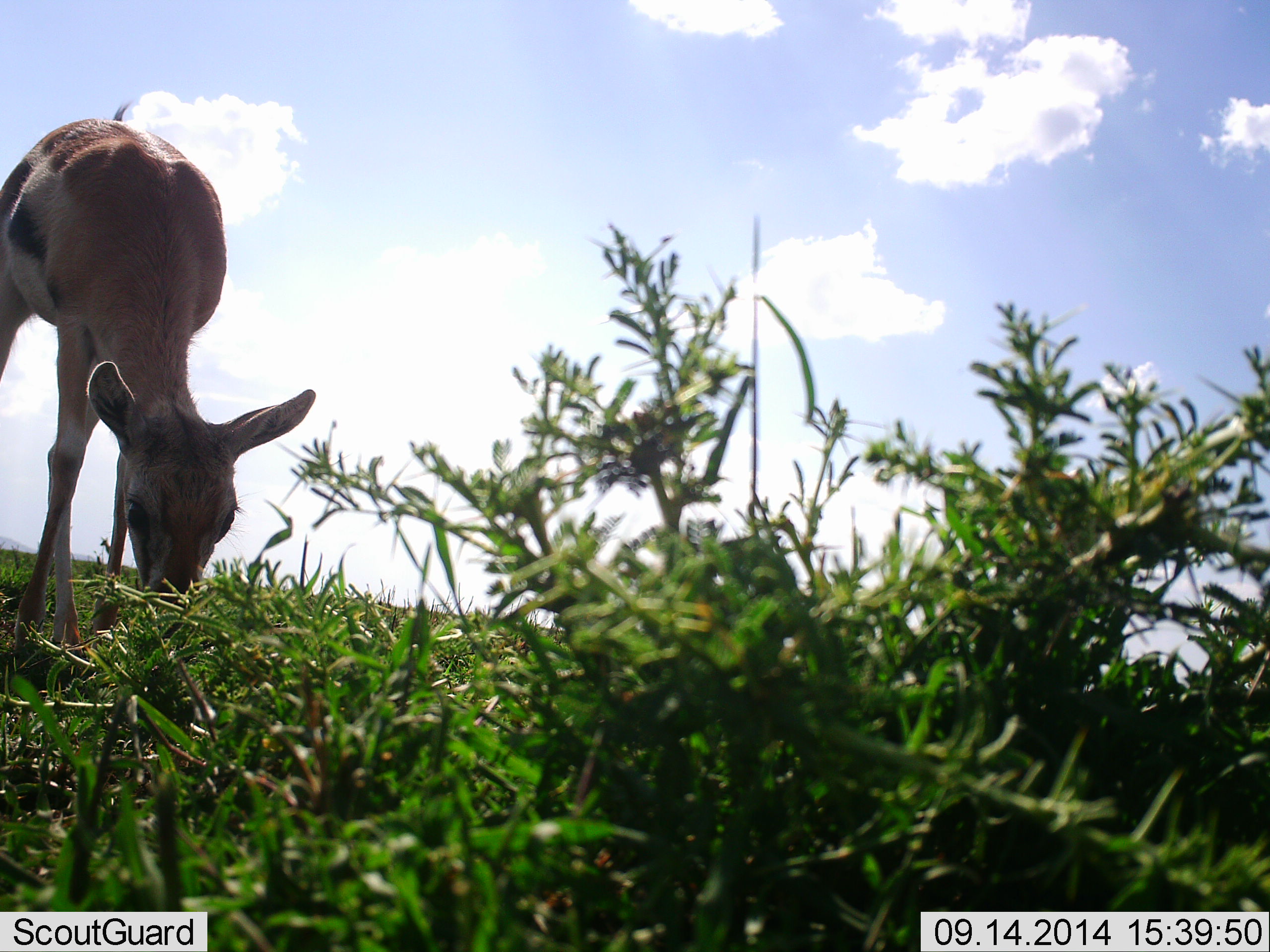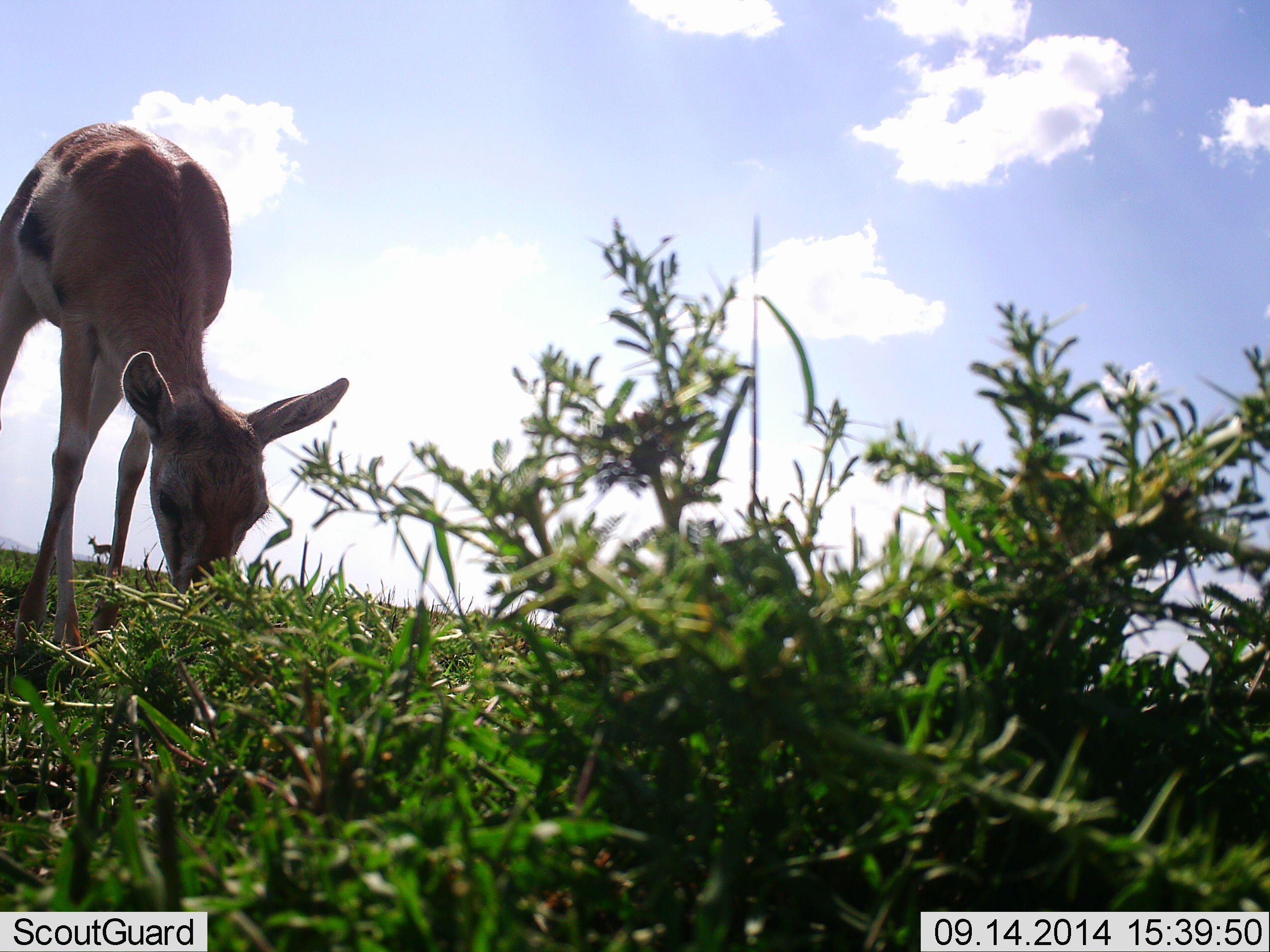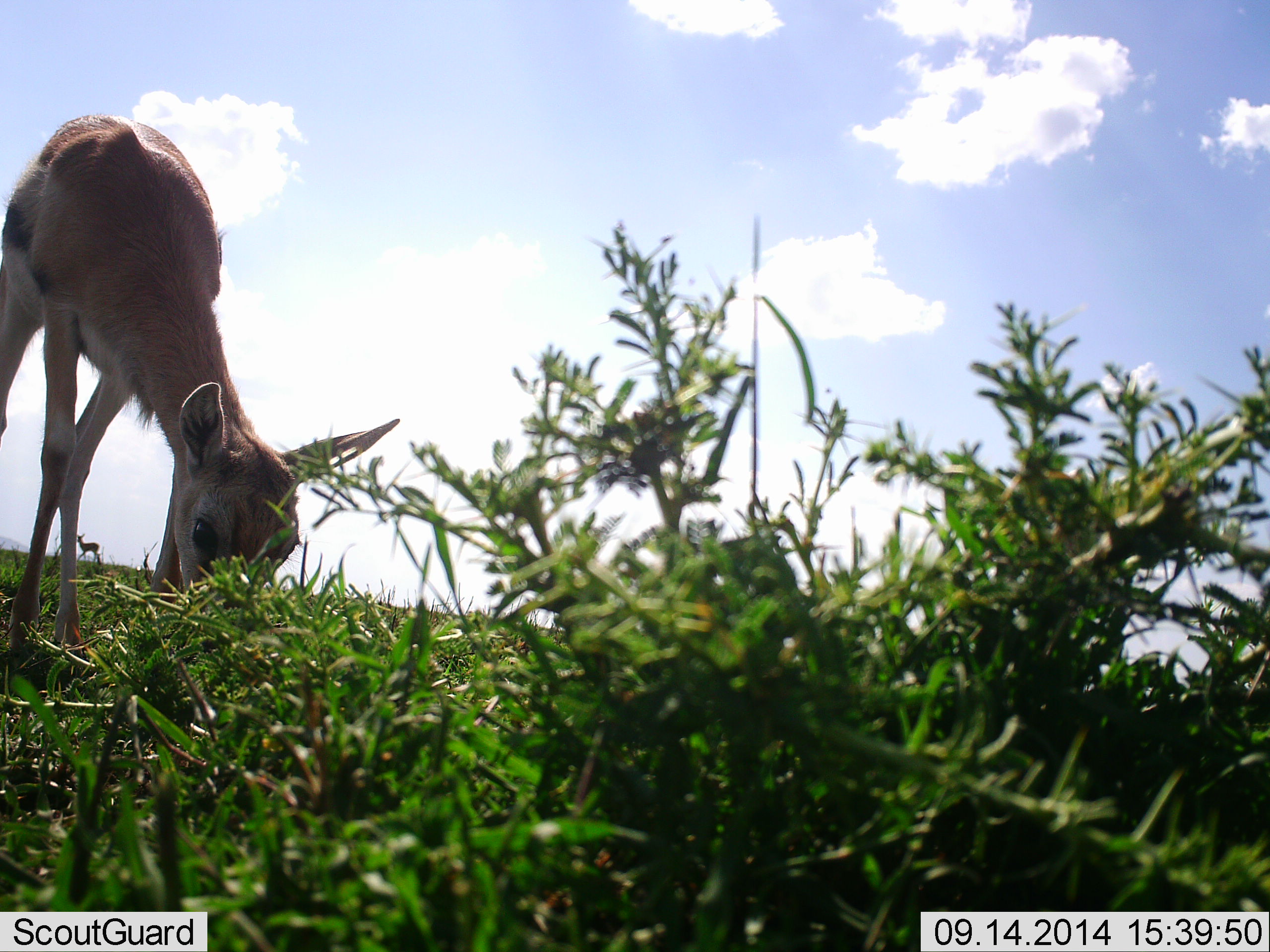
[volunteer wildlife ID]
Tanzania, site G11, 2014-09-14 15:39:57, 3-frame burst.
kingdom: Animalia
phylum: Chordata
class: Mammalia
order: Artiodactyla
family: Bovidae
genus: Eudorcas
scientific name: Eudorcas thomsonii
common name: thomson's gazelle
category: gazellethomsons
Gazellethomsons (thomson's gazelle) (Eudorcas thomsonii), count 1. Behavior (volunteer vote fractions): standing 30%, resting 0%, moving 20%, interacting 0%. Young present (vote fraction): 10%. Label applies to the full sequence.